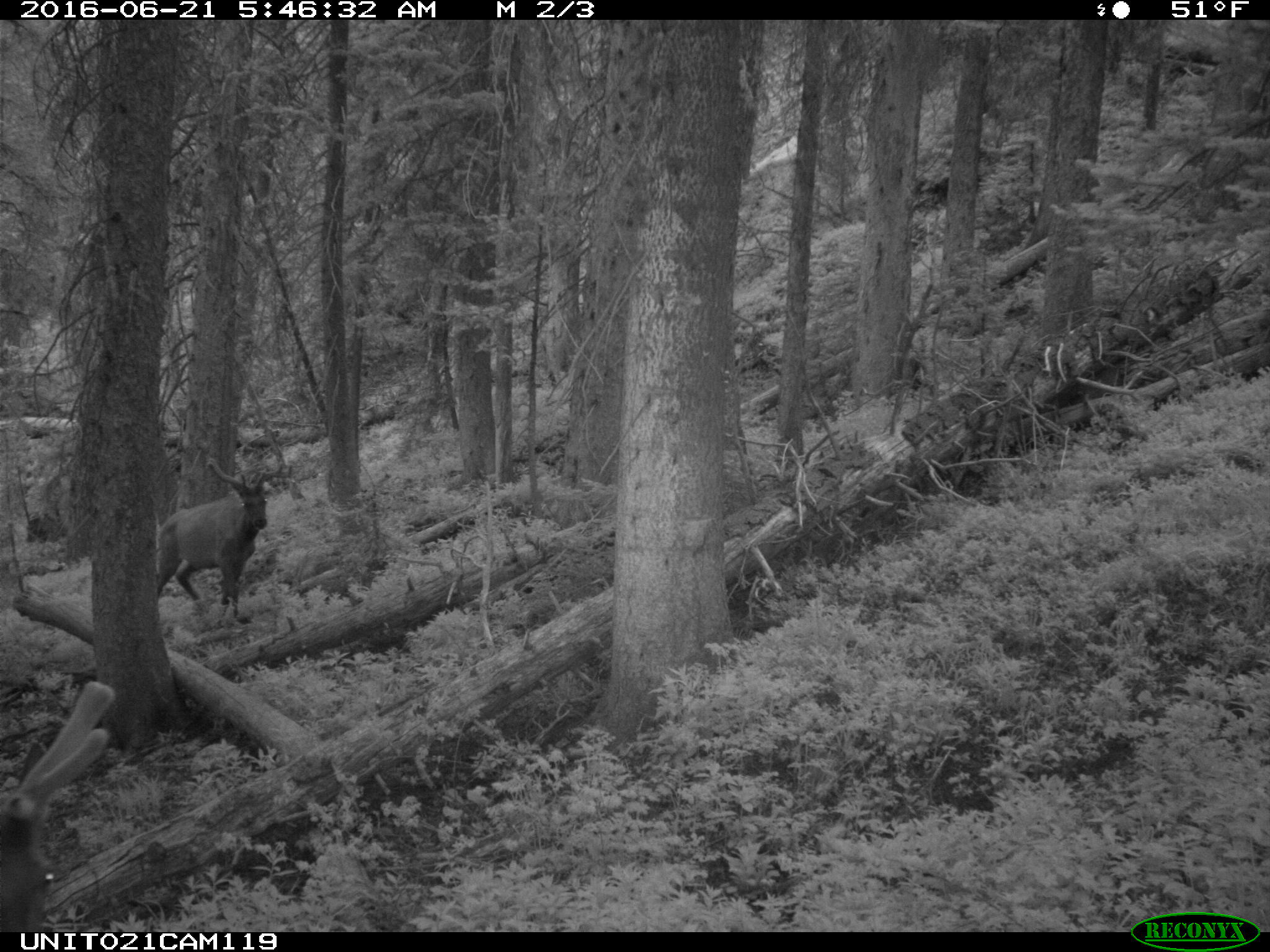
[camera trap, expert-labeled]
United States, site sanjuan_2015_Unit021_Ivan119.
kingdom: Animalia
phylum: Chordata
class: Mammalia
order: Artiodactyla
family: Cervidae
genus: Cervus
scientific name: Cervus elaphus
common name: red deer